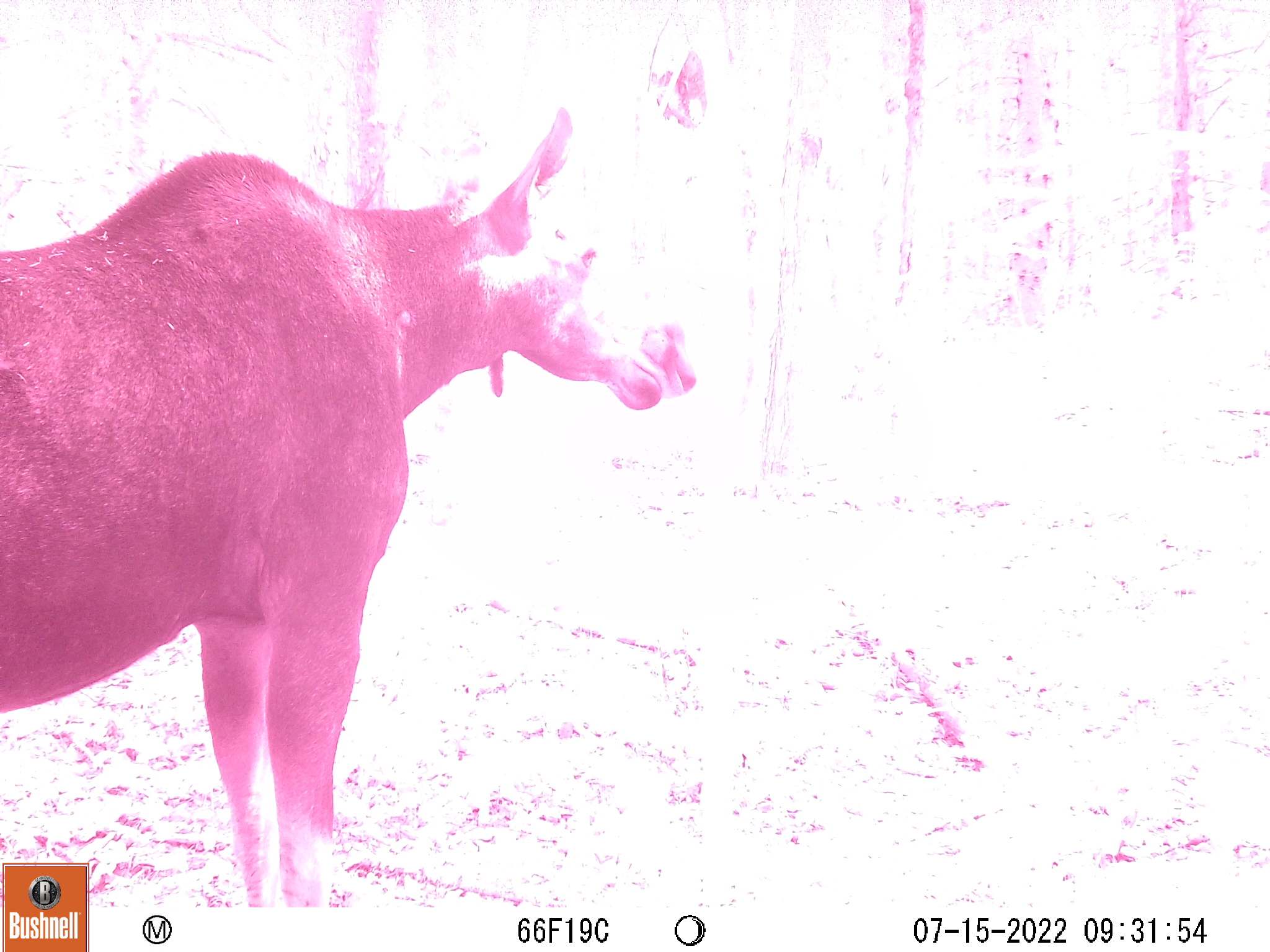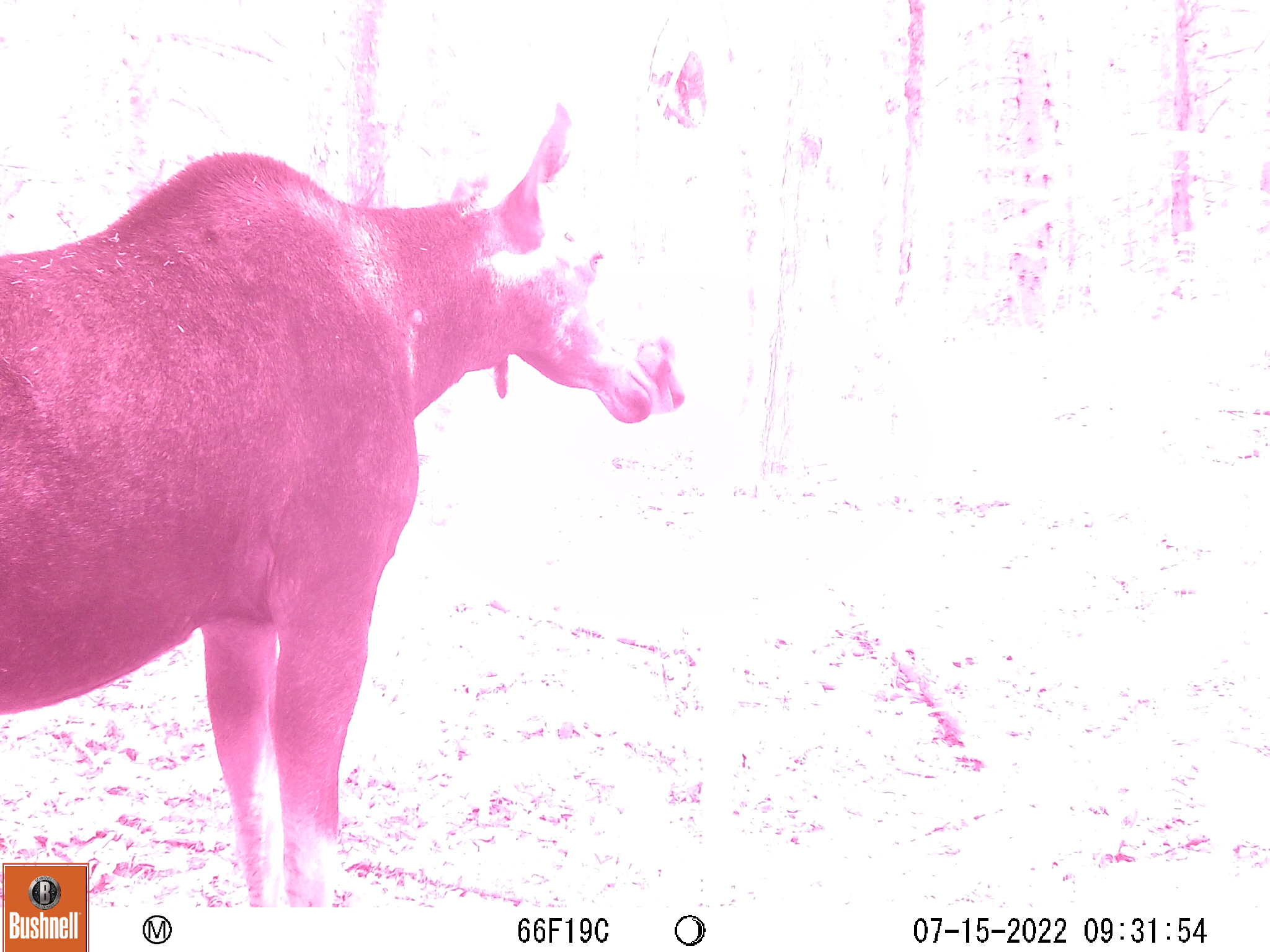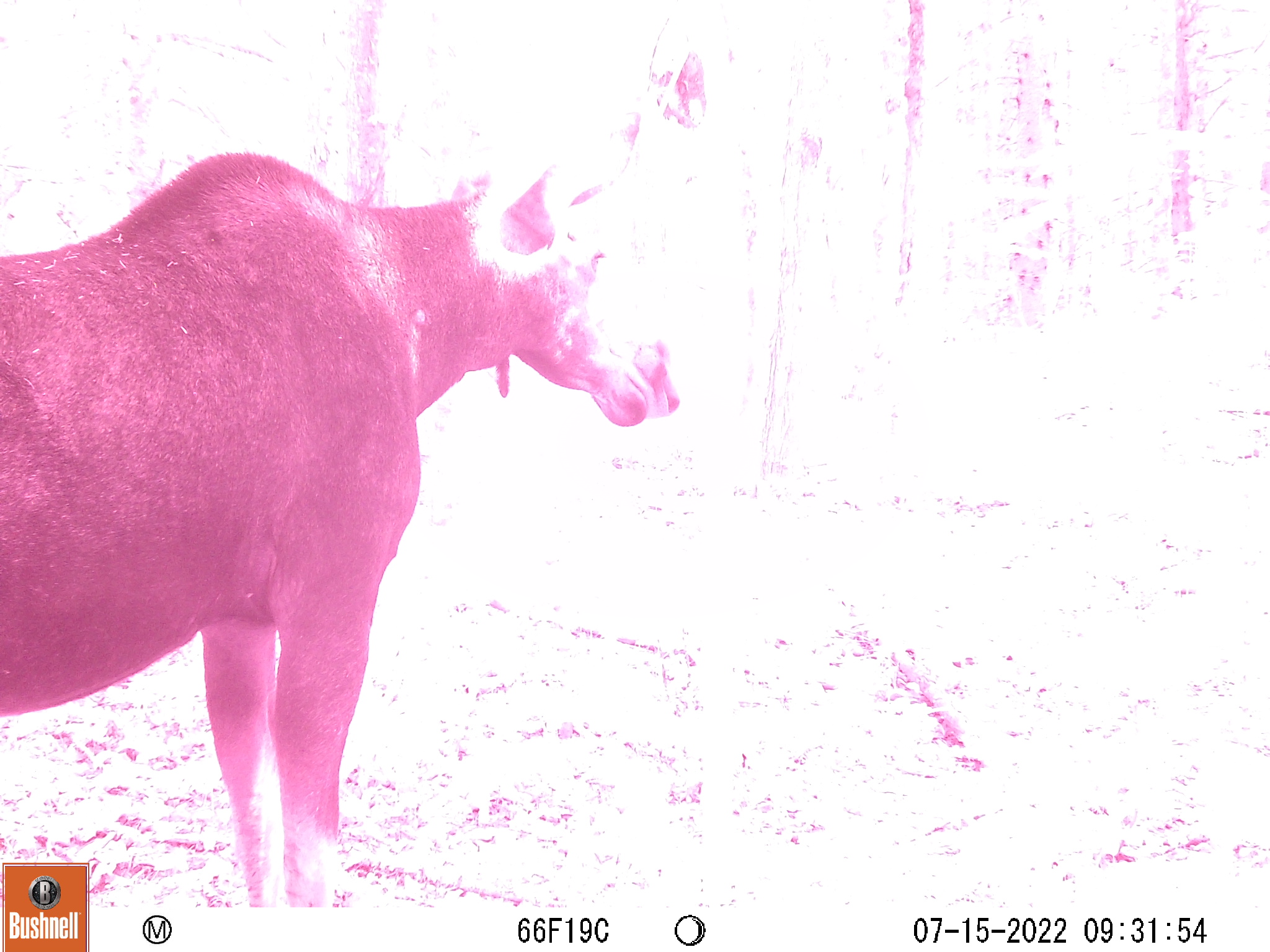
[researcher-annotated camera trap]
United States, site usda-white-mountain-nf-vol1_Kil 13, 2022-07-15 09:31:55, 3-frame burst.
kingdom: Animalia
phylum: Chordata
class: Mammalia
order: Artiodactyla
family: Cervidae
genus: Alces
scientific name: Alces alces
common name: moose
Moose (Alces alces).